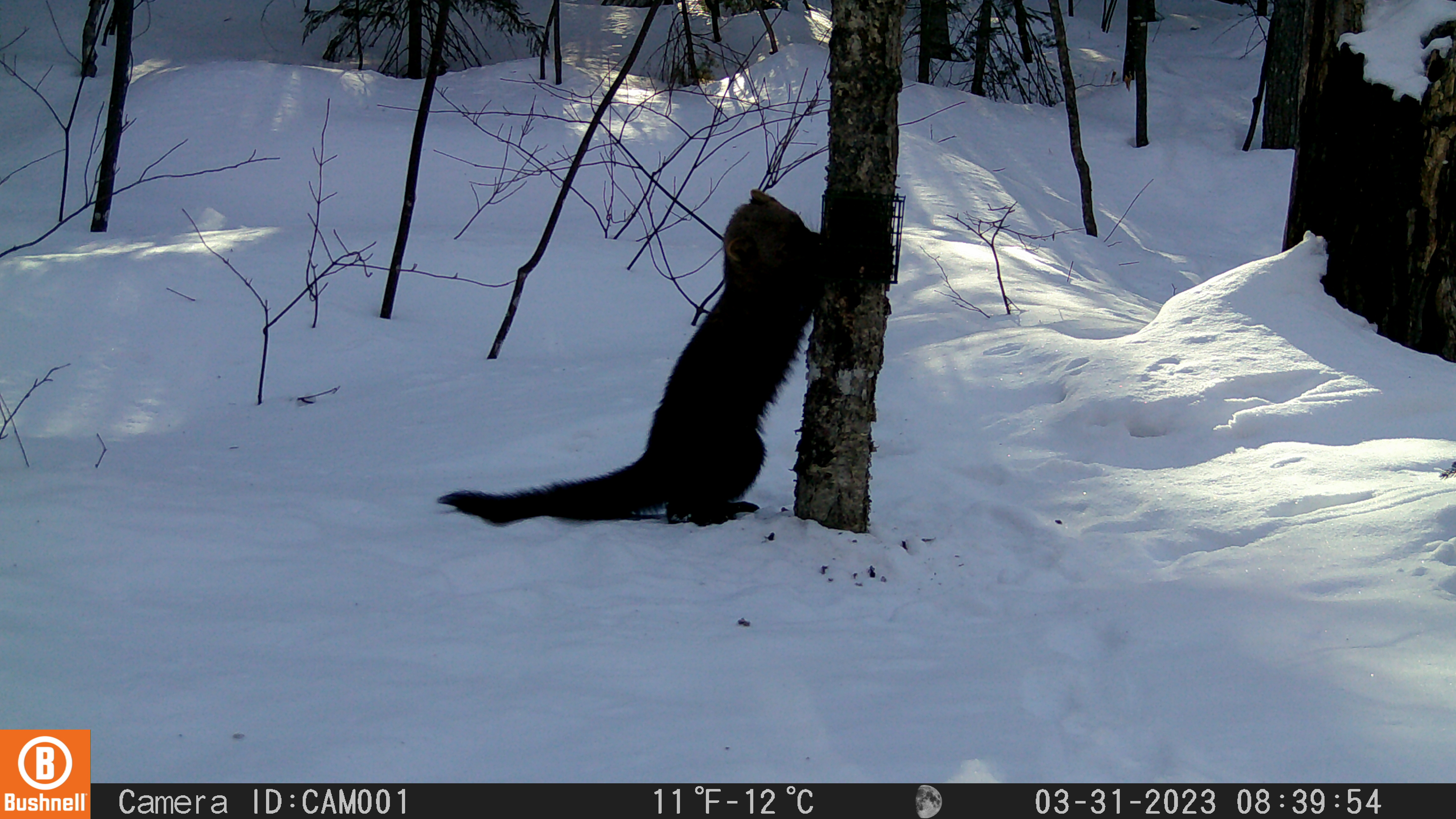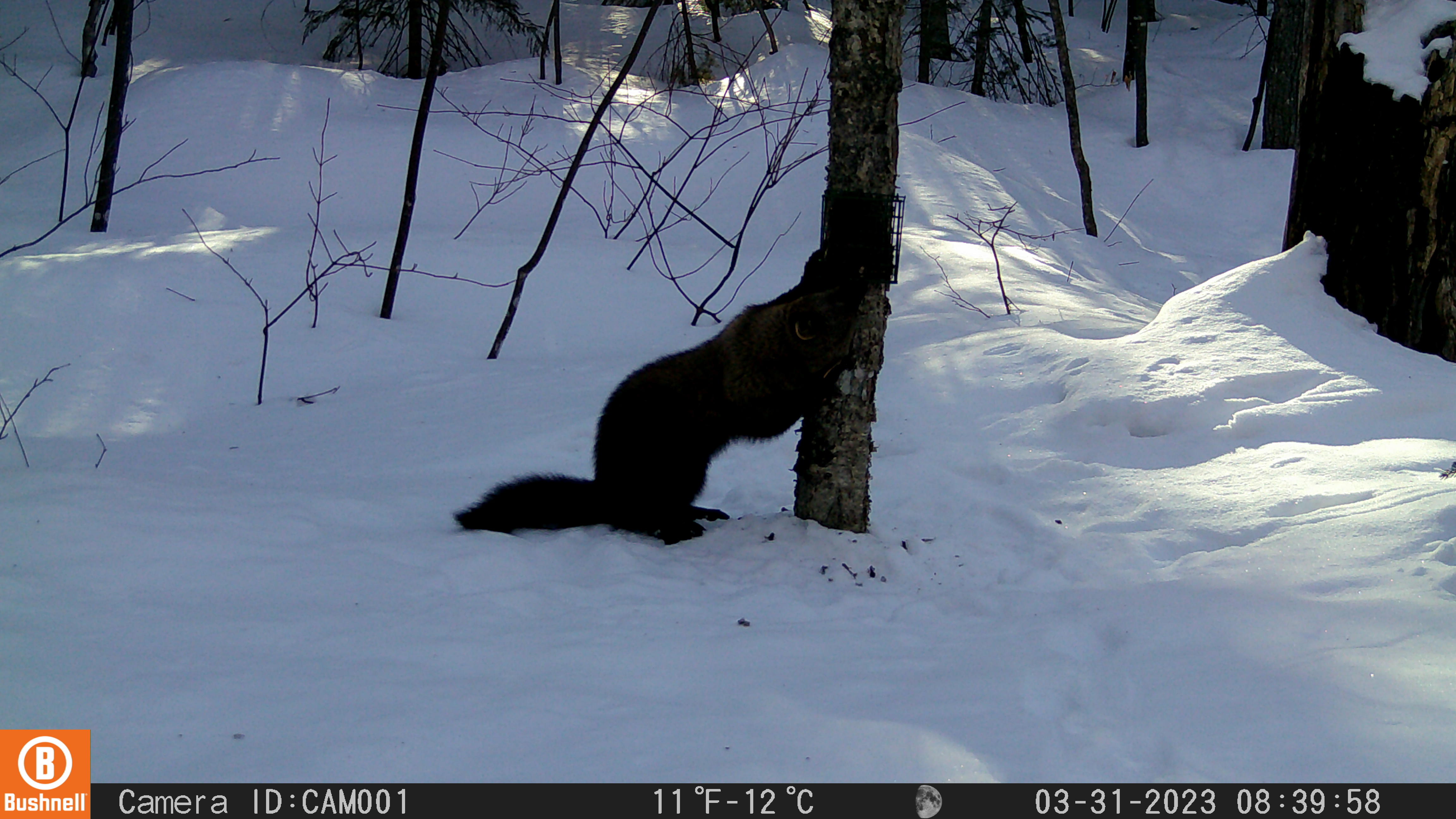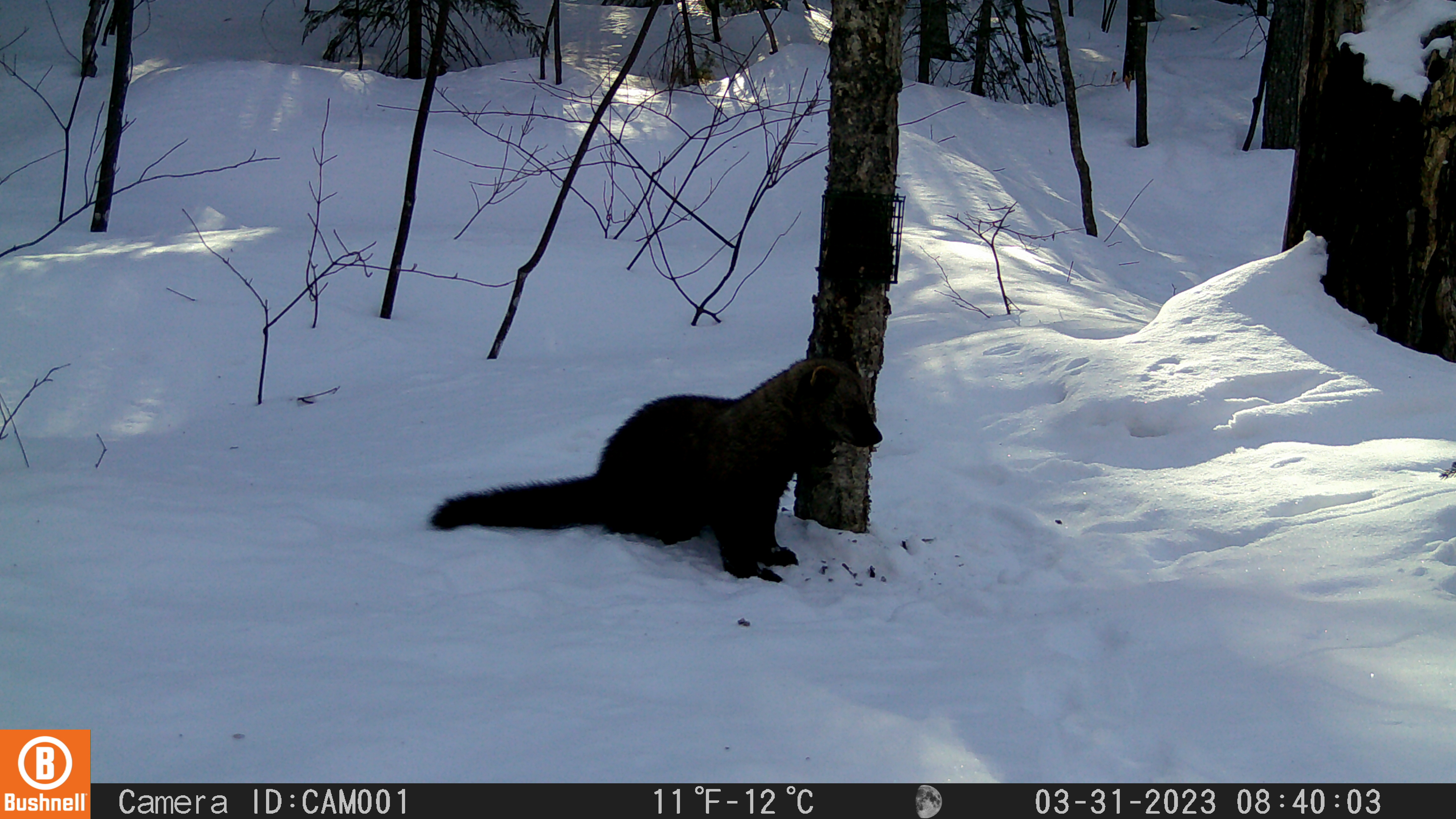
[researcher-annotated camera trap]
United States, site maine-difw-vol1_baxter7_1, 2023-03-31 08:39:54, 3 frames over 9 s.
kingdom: Animalia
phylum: Chordata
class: Mammalia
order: Carnivora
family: Mustelidae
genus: Pekania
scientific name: Pekania pennanti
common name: fisher